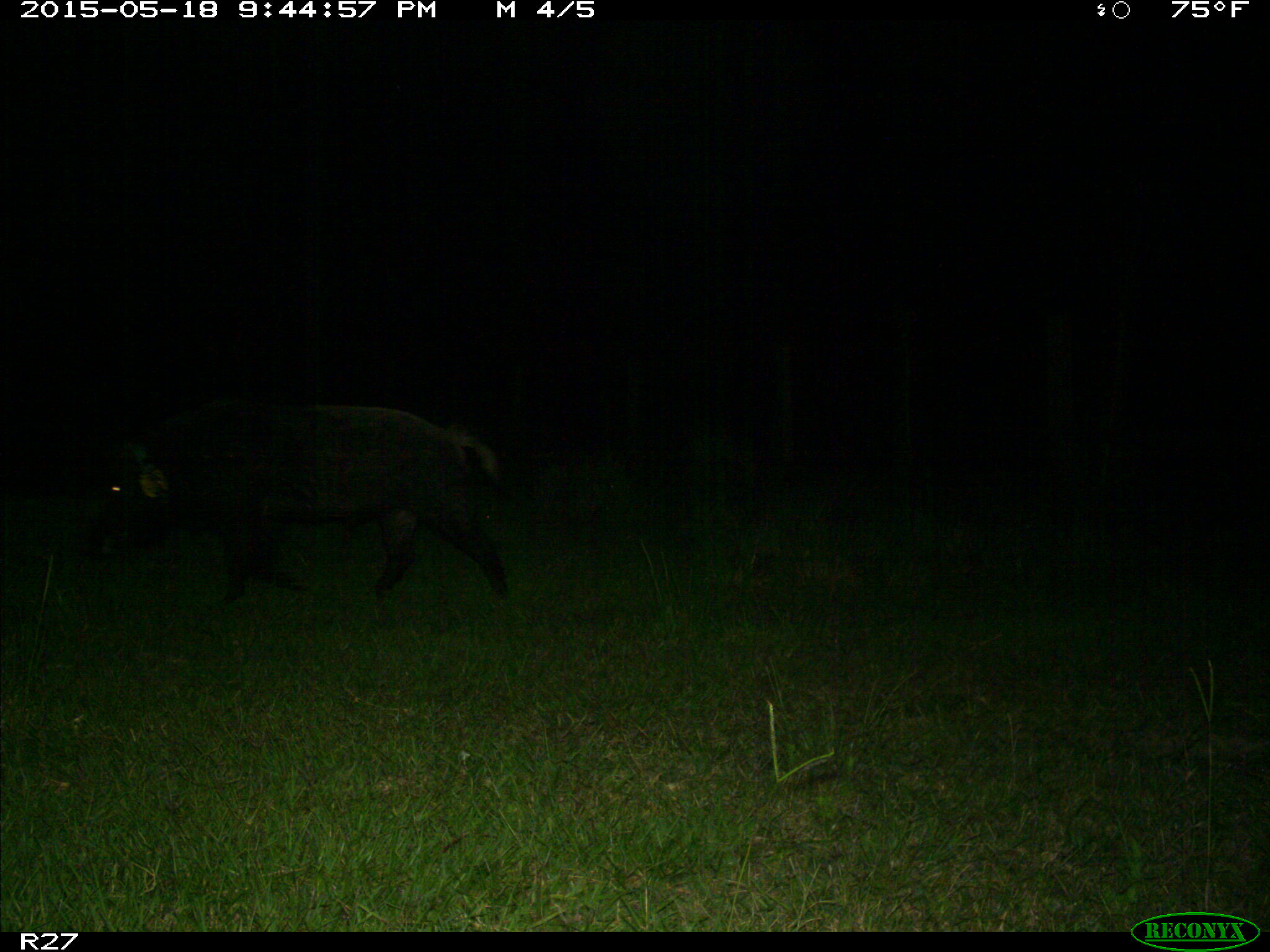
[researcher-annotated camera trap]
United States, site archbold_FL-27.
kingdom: Animalia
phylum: Chordata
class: Mammalia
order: Artiodactyla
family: Suidae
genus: Sus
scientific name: Sus scrofa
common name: wild boar